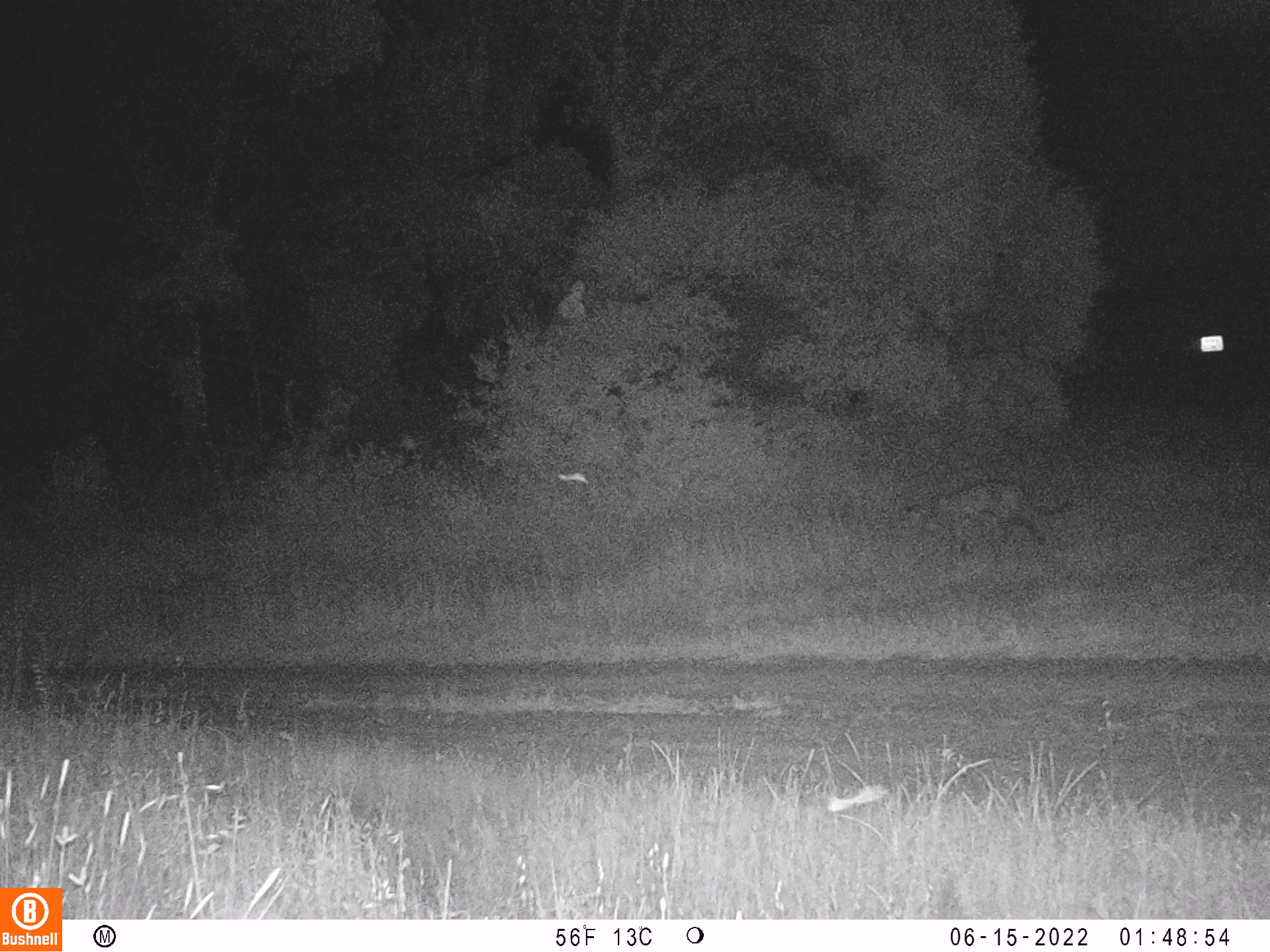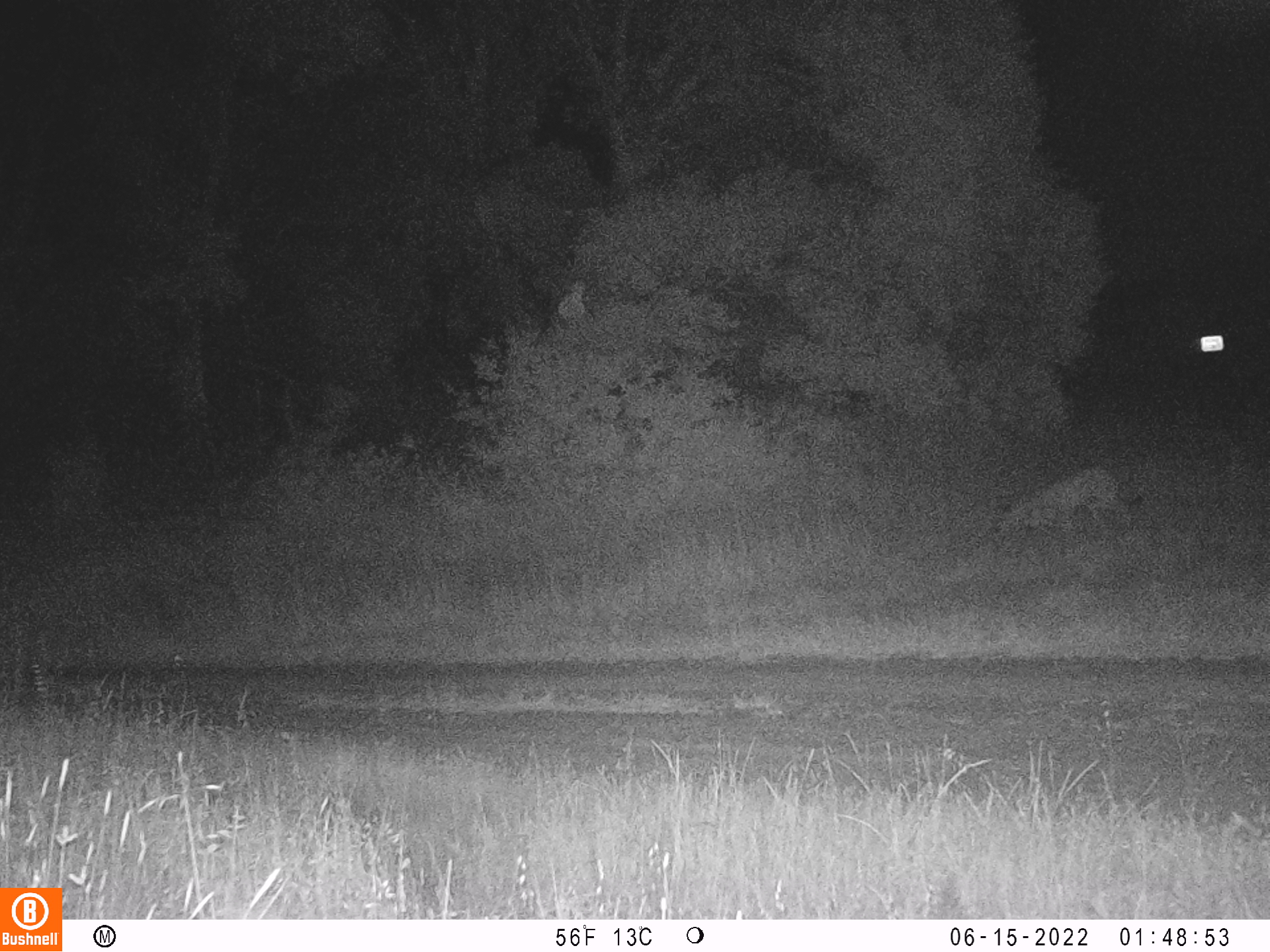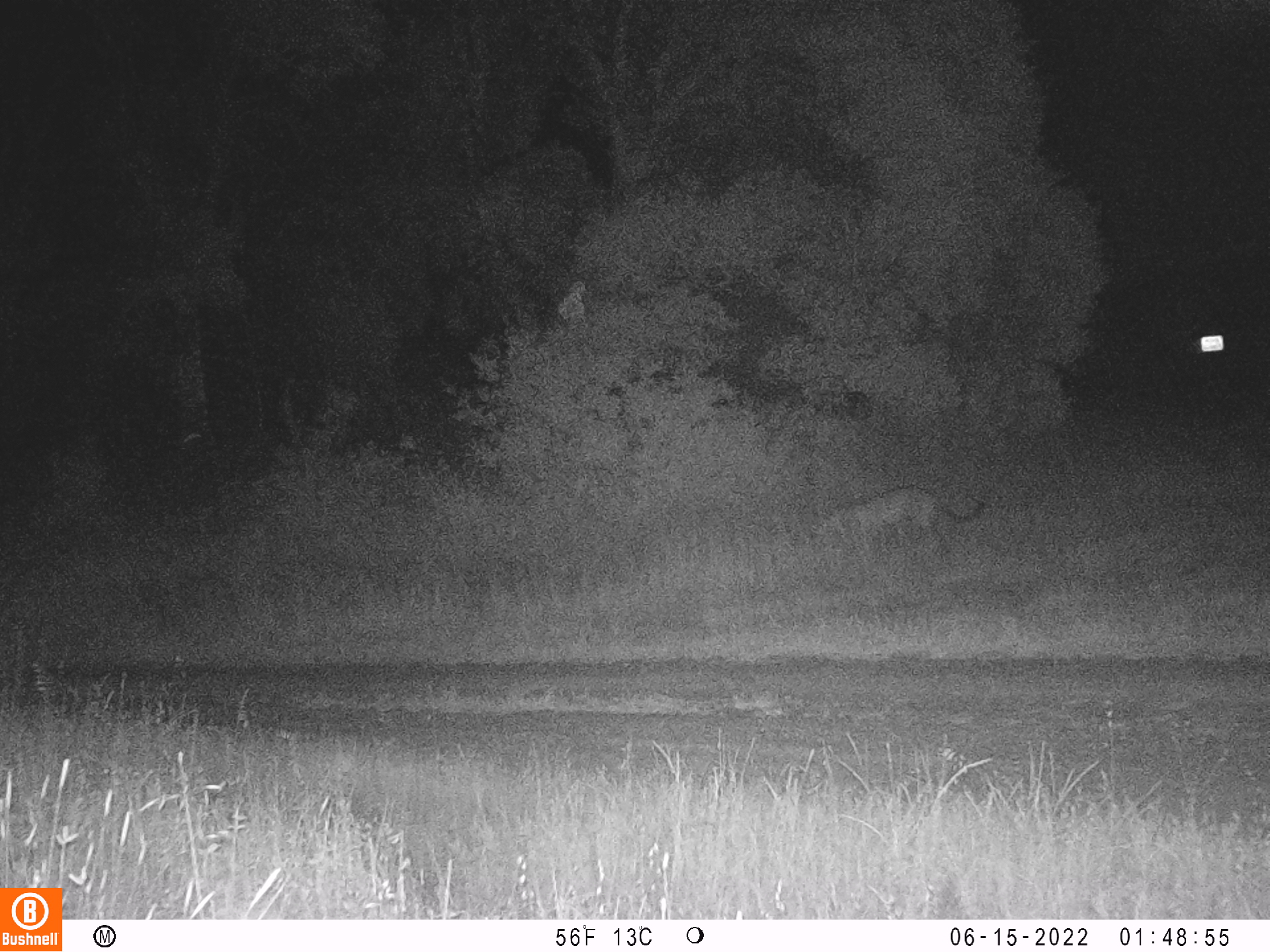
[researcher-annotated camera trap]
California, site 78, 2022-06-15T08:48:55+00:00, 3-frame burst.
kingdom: Animalia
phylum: Chordata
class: Mammalia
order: Carnivora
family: Felidae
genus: Puma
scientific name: Puma concolor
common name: puma